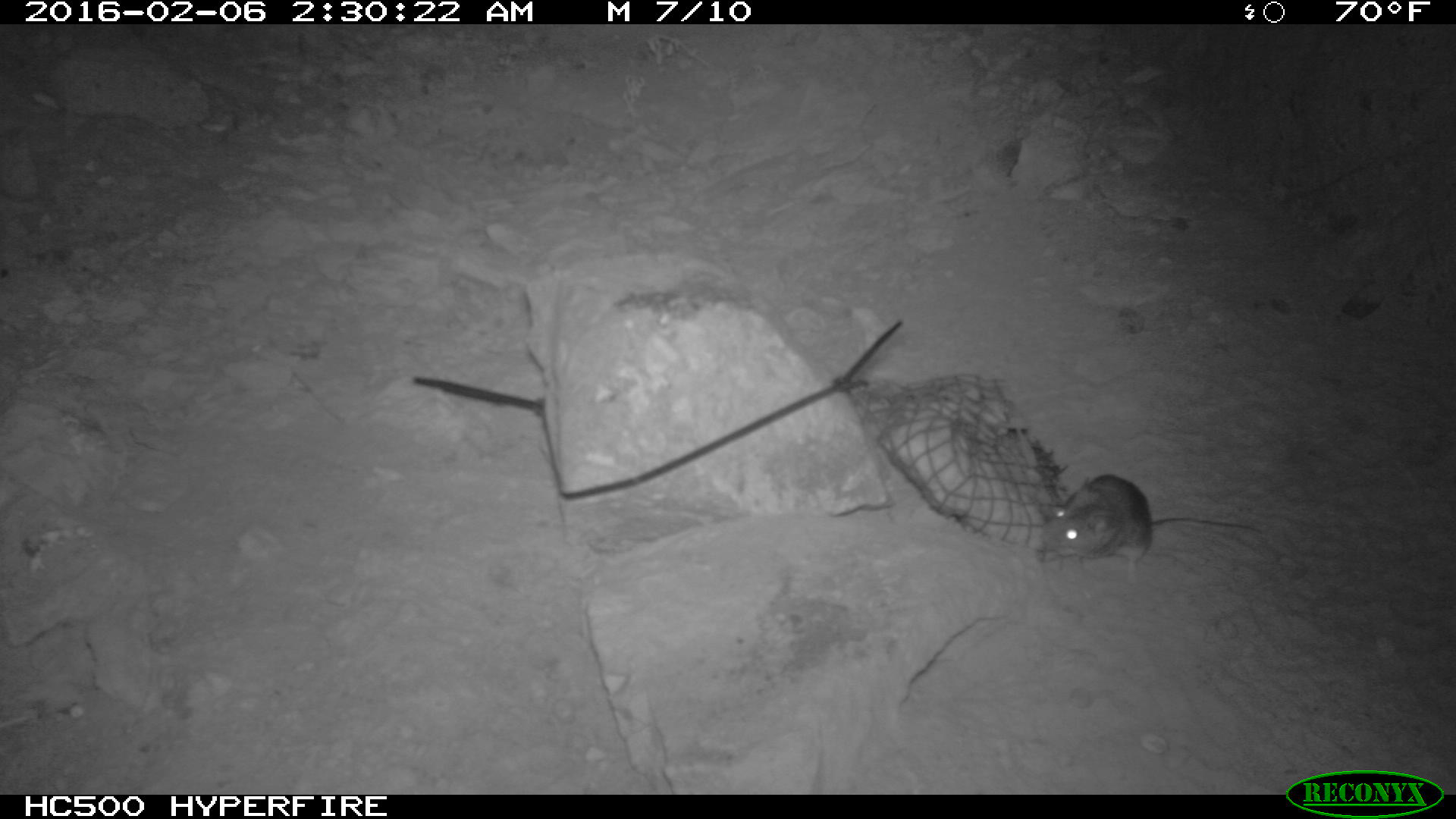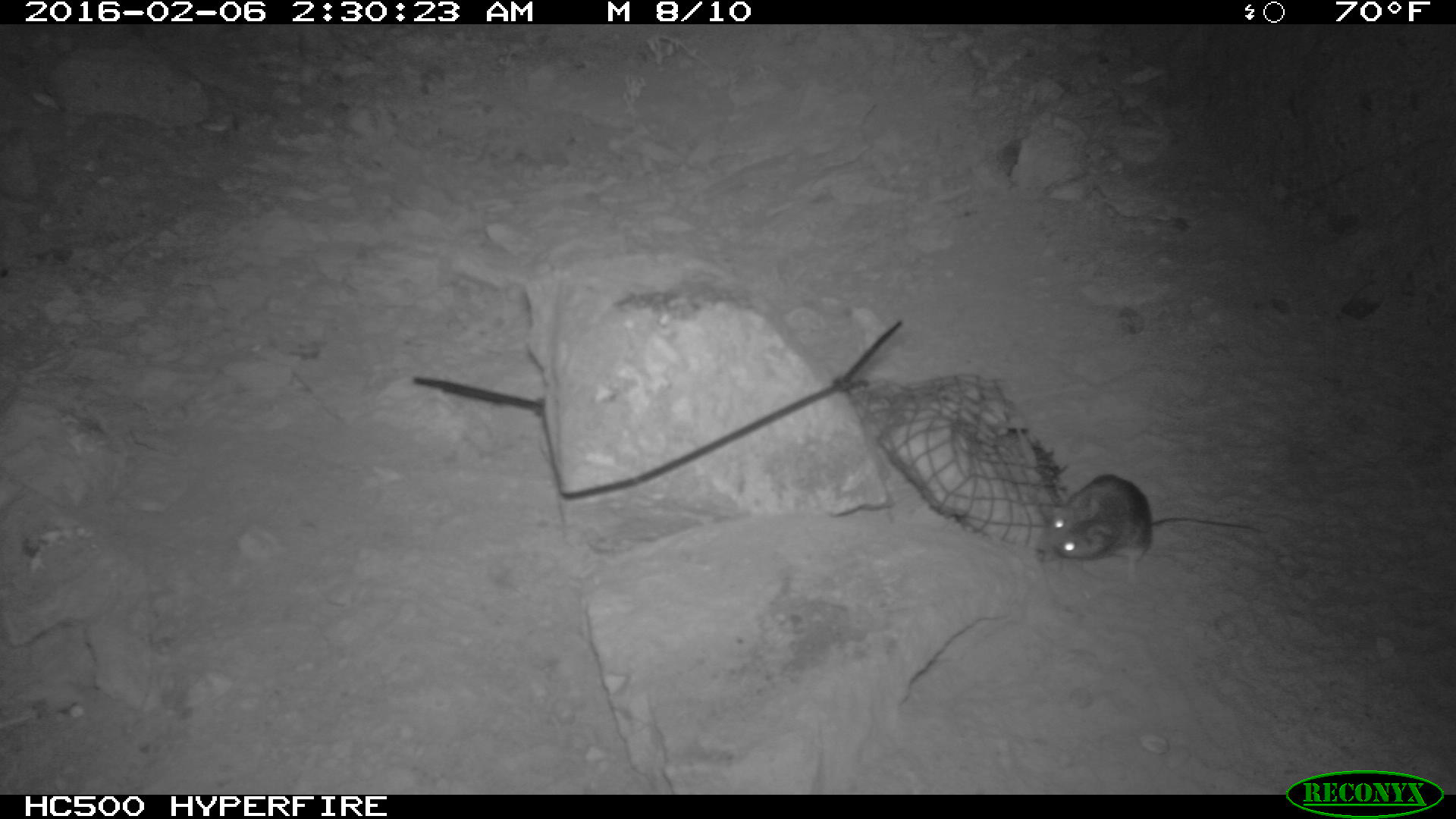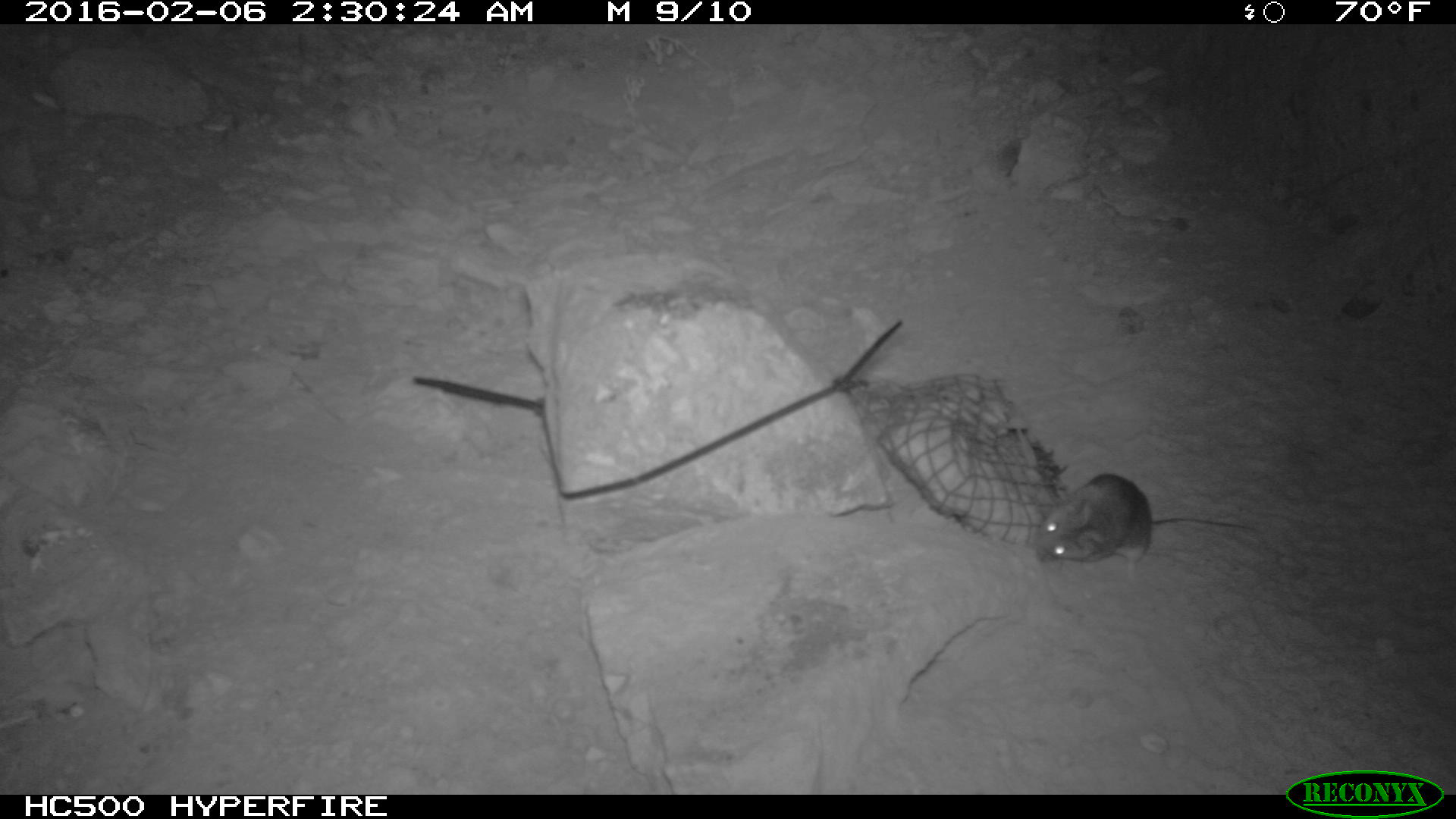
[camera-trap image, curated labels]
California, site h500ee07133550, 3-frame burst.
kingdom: Animalia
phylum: Chordata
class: Mammalia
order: Rodentia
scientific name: Rodentia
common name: rodent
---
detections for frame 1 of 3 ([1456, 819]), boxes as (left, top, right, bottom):
rodent: (1037, 475, 1264, 582)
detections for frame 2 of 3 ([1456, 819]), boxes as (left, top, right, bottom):
rodent: (1037, 469, 1268, 580)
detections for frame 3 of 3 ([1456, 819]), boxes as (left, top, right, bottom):
rodent: (1035, 474, 1255, 582)